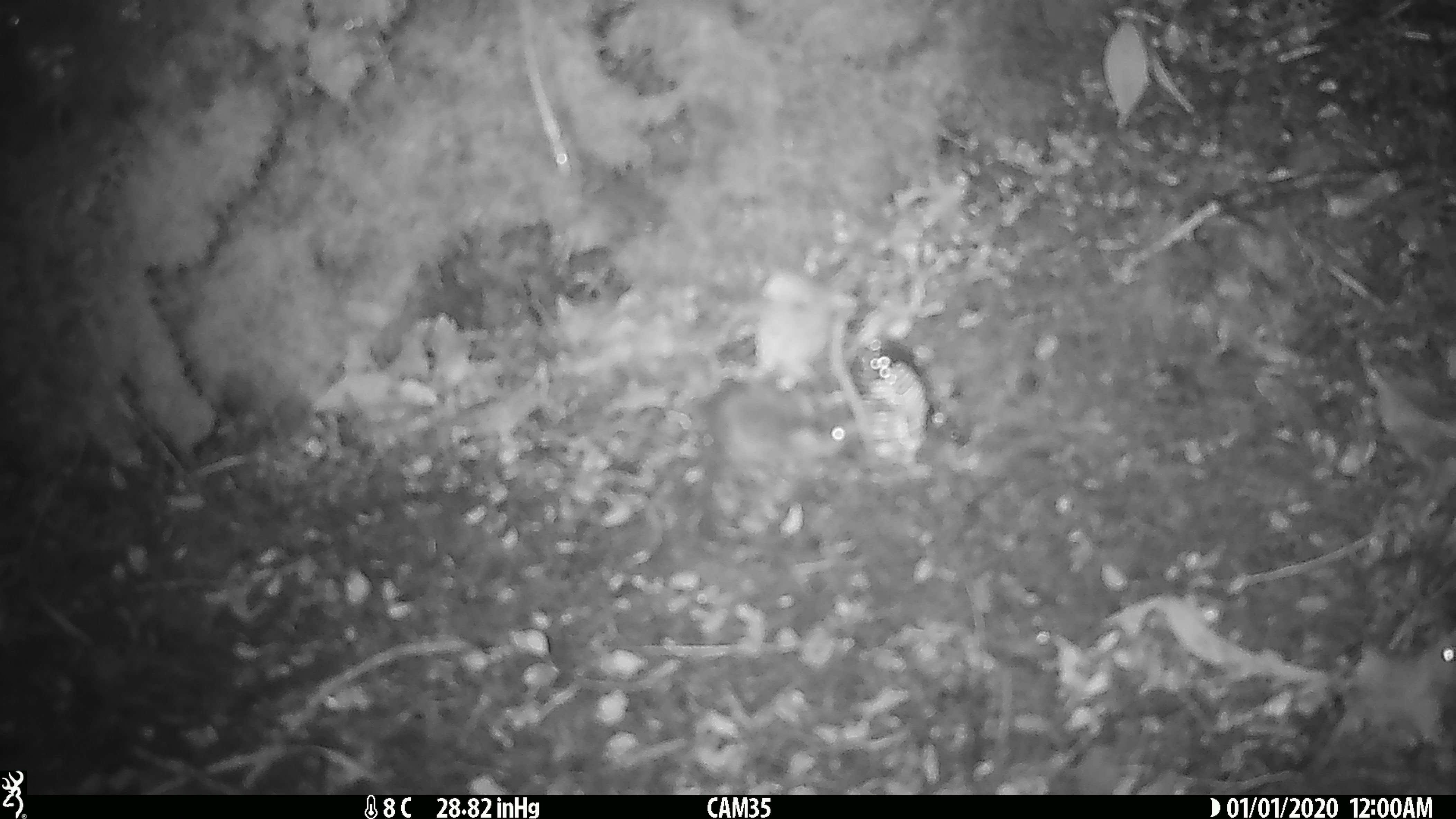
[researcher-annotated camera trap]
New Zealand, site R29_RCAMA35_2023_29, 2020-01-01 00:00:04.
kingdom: Animalia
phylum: Chordata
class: Mammalia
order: Rodentia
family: Muridae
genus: Mus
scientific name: Mus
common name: mouse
Mouse (Mus).